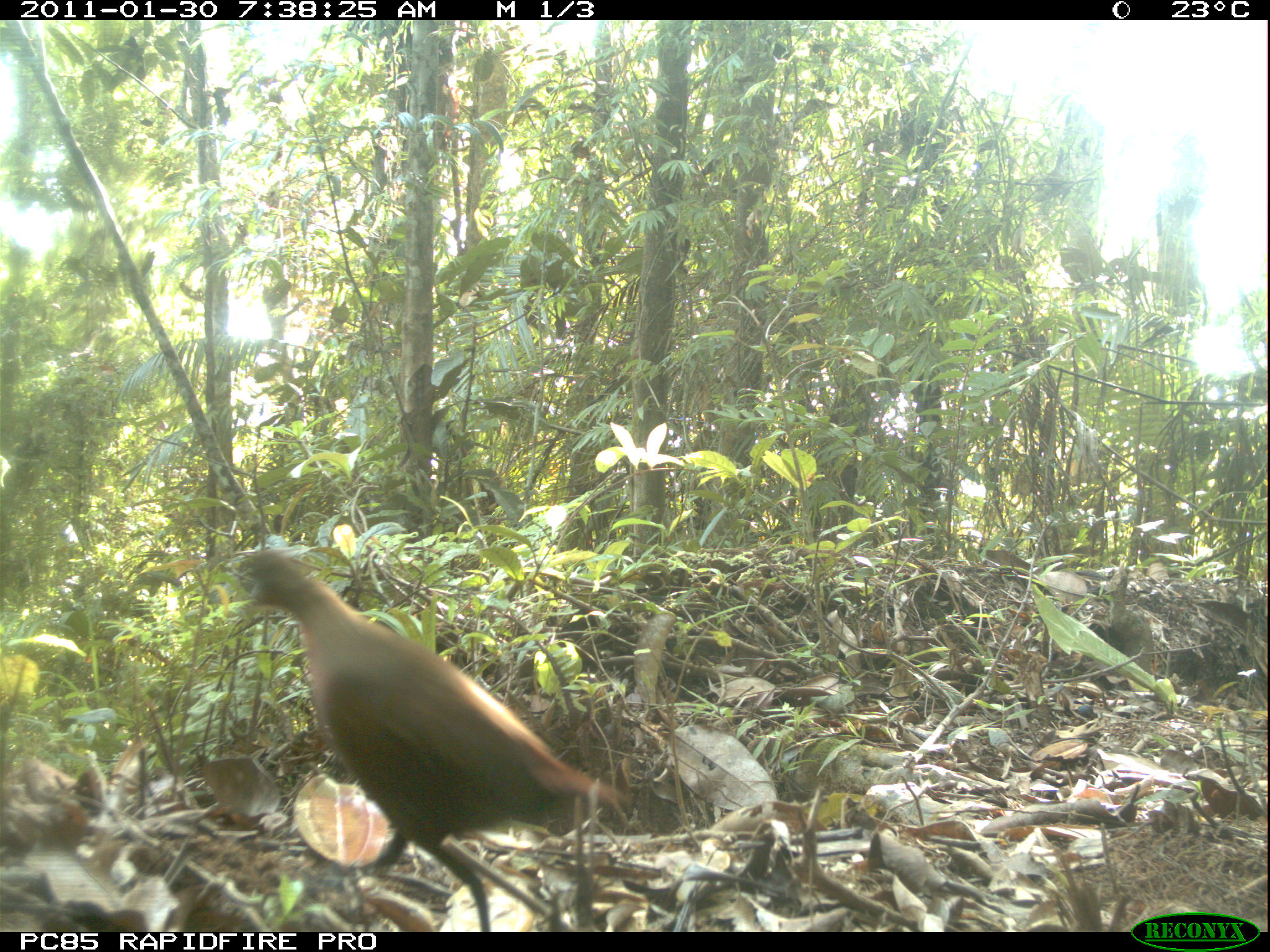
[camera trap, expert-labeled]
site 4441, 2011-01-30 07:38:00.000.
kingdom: Animalia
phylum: Chordata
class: Aves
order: Gruiformes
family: Sarothruridae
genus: Mentocrex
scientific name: Mentocrex kioloides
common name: madagascar wood rail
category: canirallus kioloides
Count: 1.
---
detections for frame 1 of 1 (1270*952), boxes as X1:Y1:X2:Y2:
canirallus kioloides: 231:547:631:930